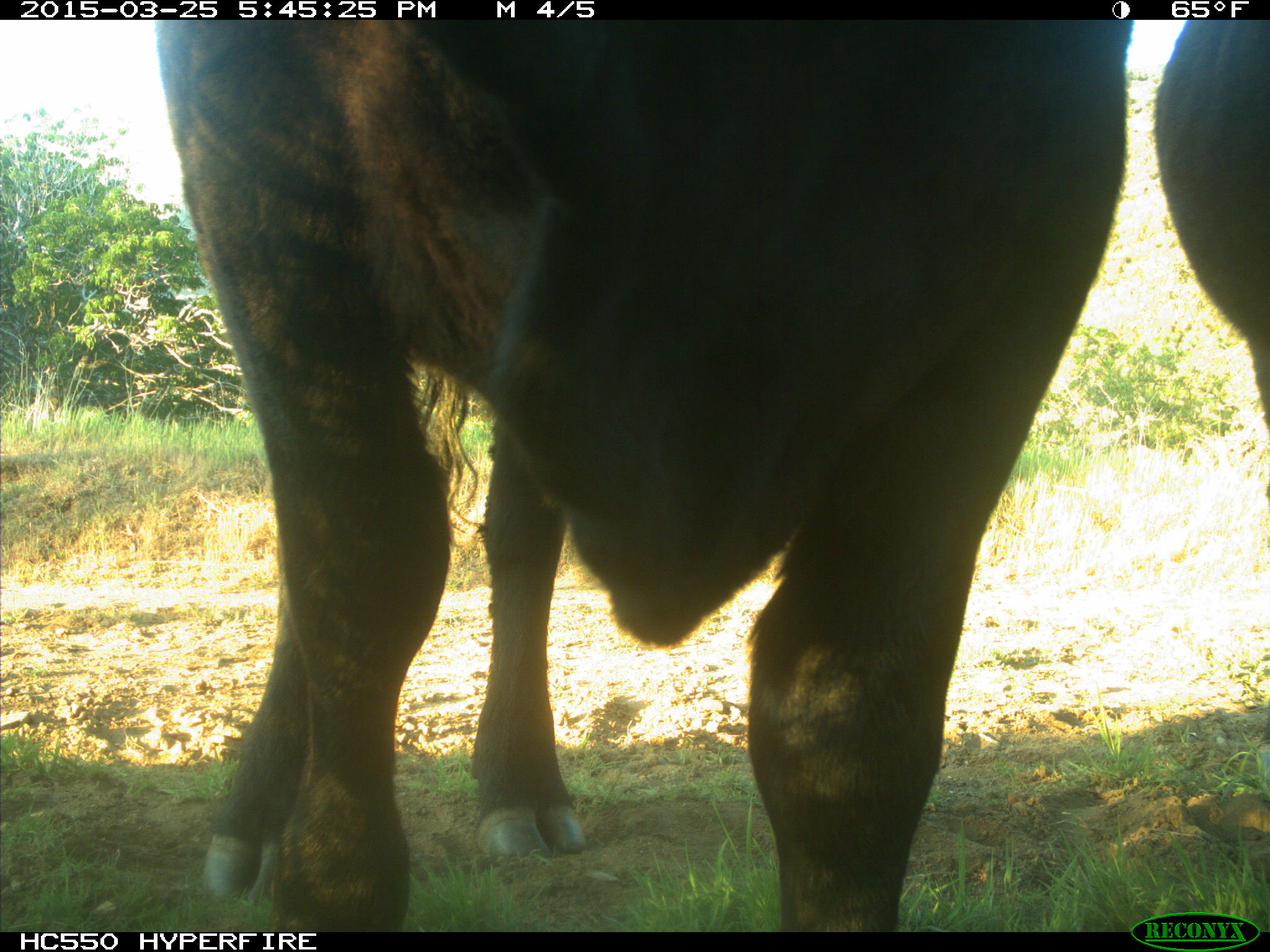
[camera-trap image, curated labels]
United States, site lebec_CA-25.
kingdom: Animalia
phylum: Chordata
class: Mammalia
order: Artiodactyla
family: Bovidae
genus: Bos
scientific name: Bos taurus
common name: domestic cow